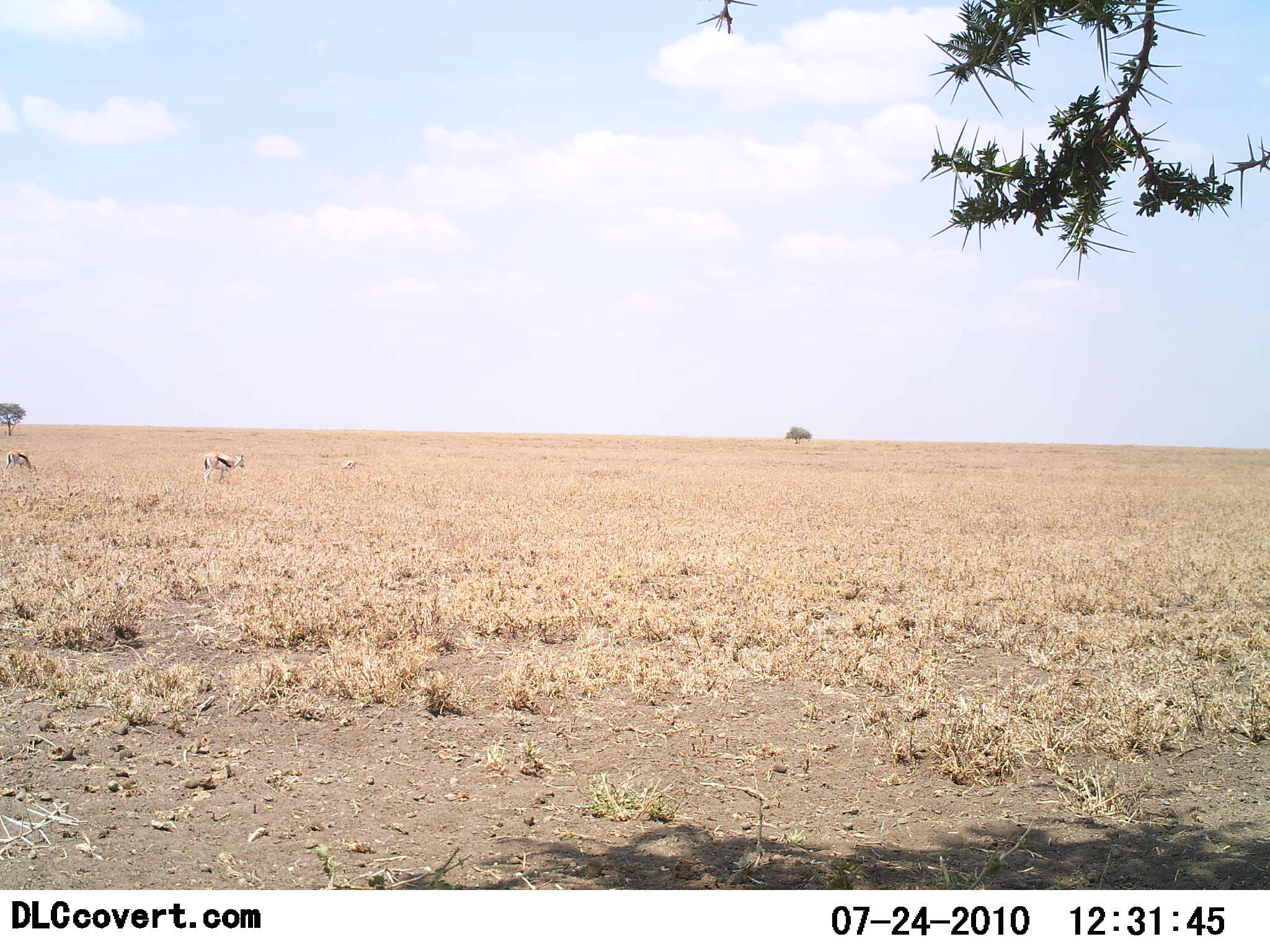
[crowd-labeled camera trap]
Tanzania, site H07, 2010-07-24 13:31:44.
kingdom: Animalia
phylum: Chordata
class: Mammalia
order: Artiodactyla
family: Bovidae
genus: Eudorcas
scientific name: Eudorcas thomsonii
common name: thomson's gazelle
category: gazellethomsons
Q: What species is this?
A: Gazellethomsons (thomson's gazelle) (Eudorcas thomsonii).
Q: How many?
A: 2.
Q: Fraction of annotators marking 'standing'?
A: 62%.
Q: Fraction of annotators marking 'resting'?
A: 0%.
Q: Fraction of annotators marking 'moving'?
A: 8%.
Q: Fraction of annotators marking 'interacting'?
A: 0%.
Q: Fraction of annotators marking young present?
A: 0%.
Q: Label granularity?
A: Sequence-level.